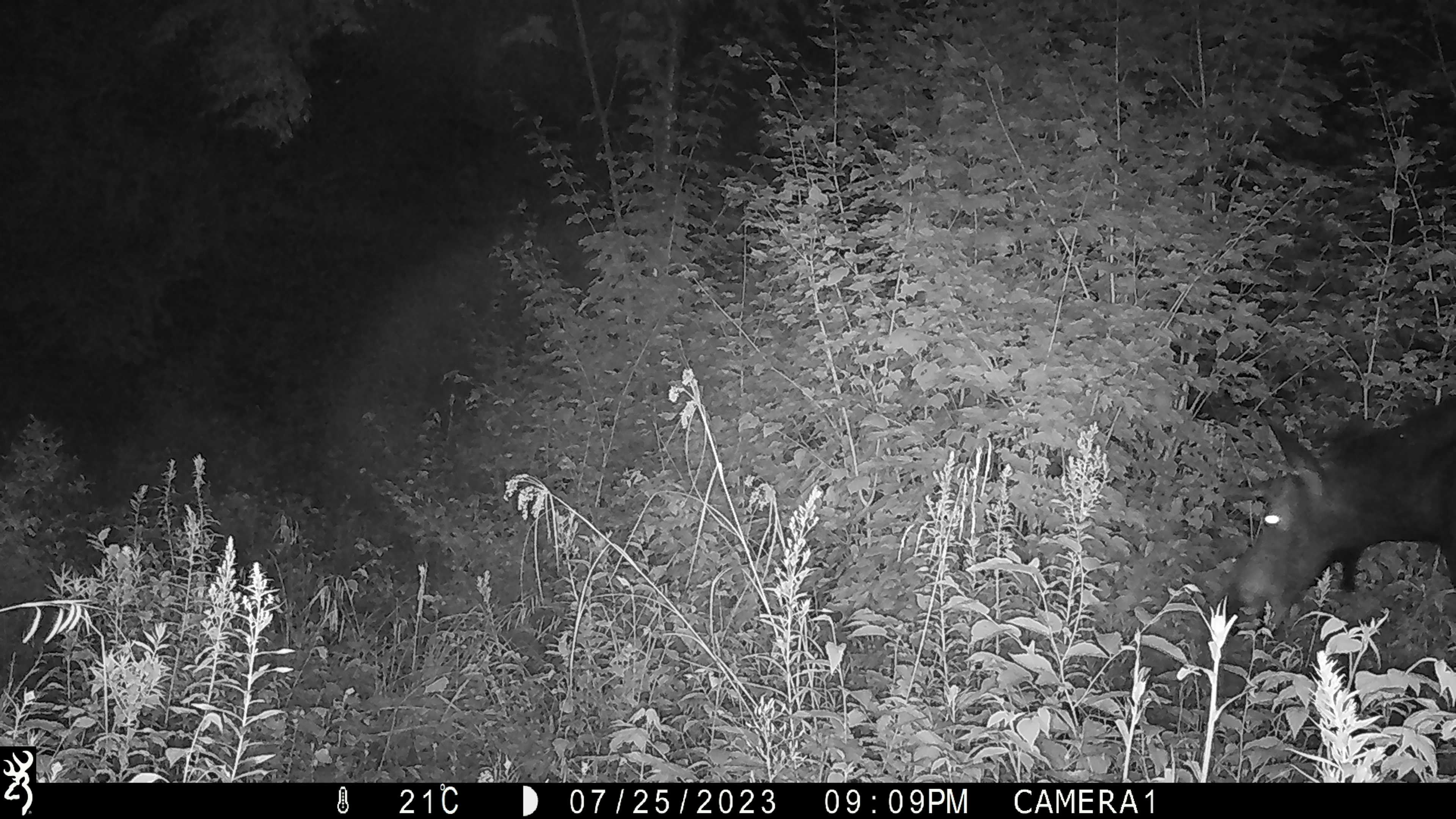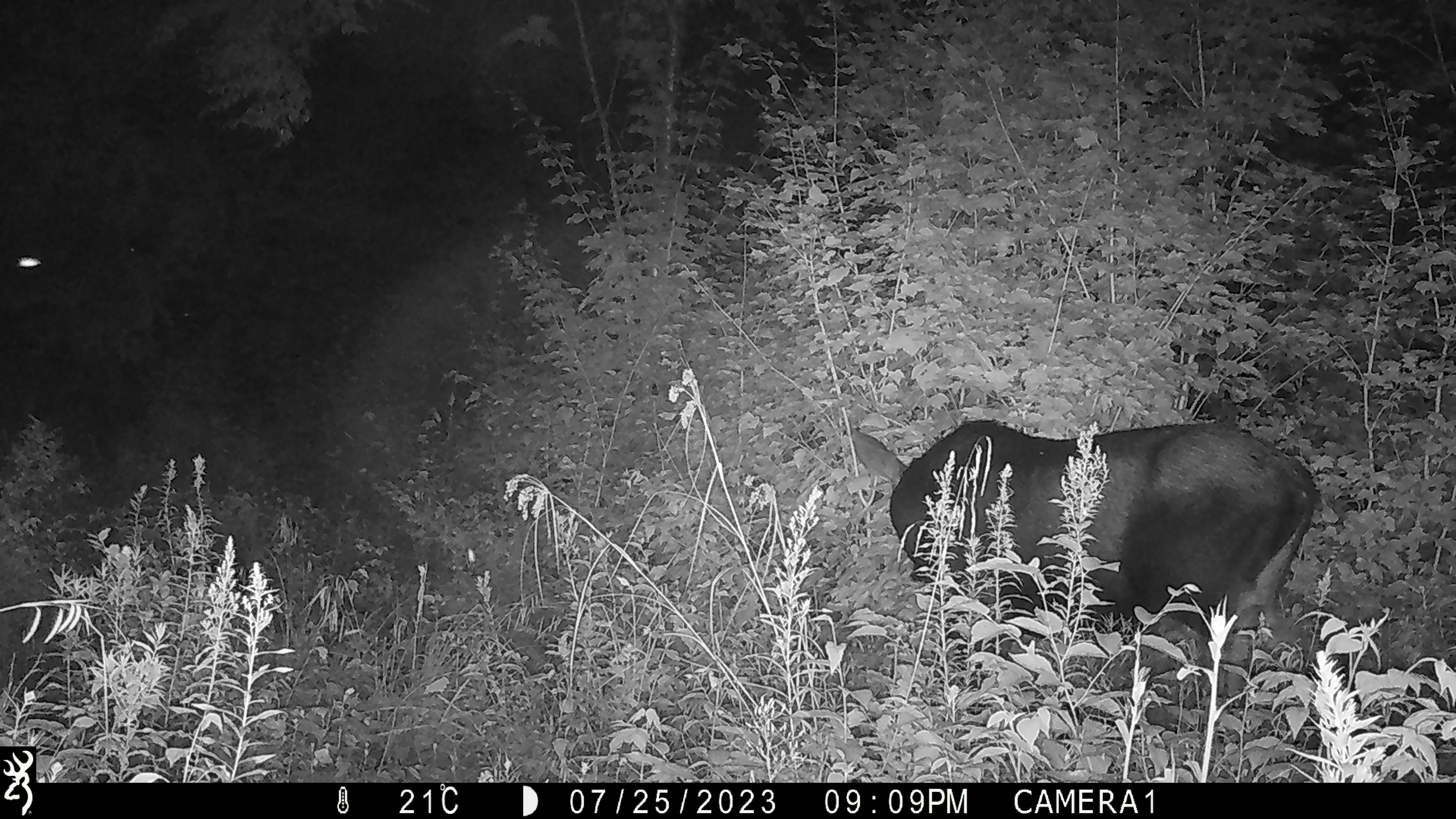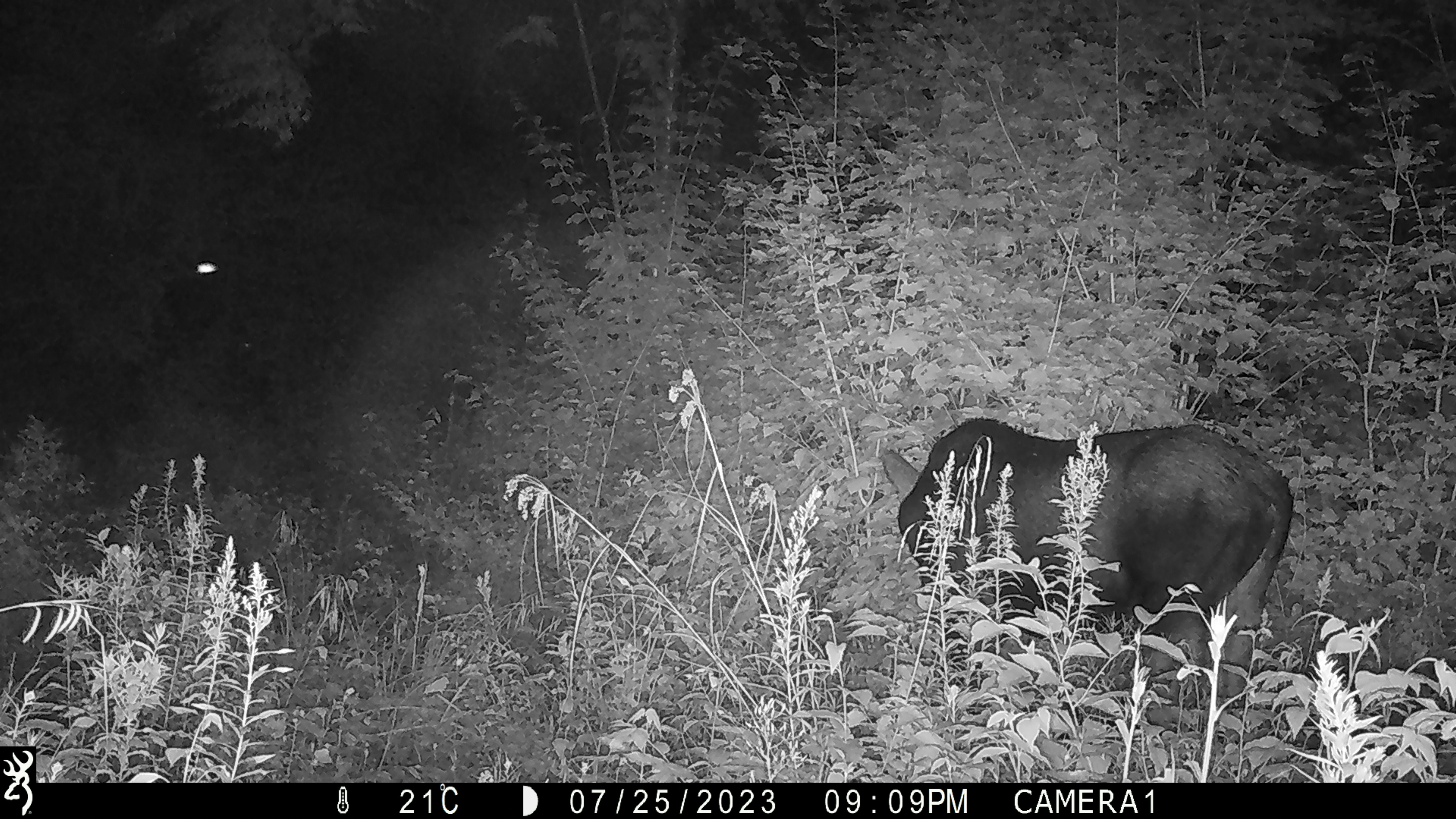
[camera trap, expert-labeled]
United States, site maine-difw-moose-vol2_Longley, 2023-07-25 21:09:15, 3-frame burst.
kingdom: Animalia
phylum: Chordata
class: Mammalia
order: Artiodactyla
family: Cervidae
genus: Alces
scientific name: Alces alces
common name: moose